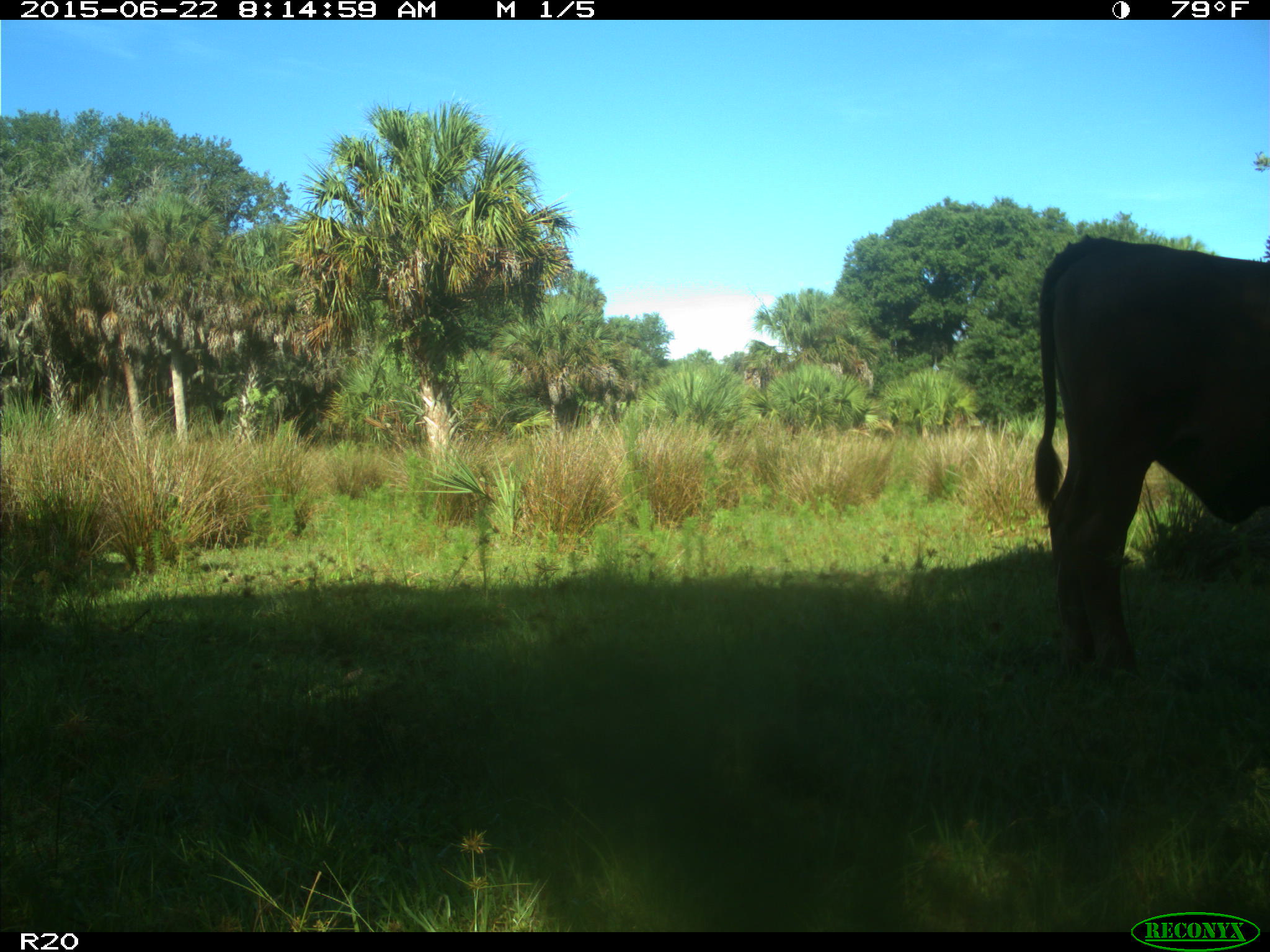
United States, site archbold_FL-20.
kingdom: Animalia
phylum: Chordata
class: Mammalia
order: Artiodactyla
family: Bovidae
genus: Bos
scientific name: Bos taurus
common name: domestic cow